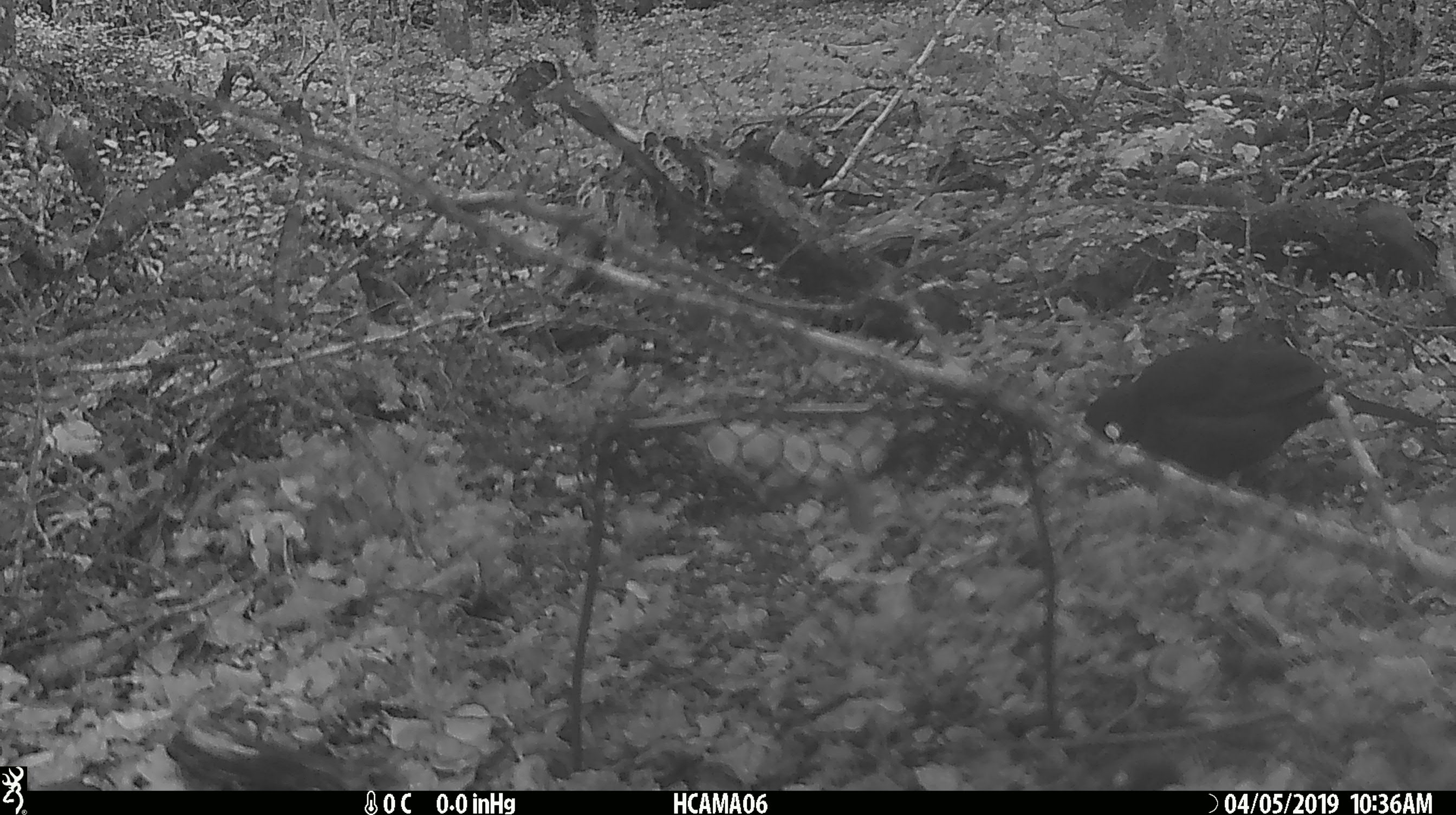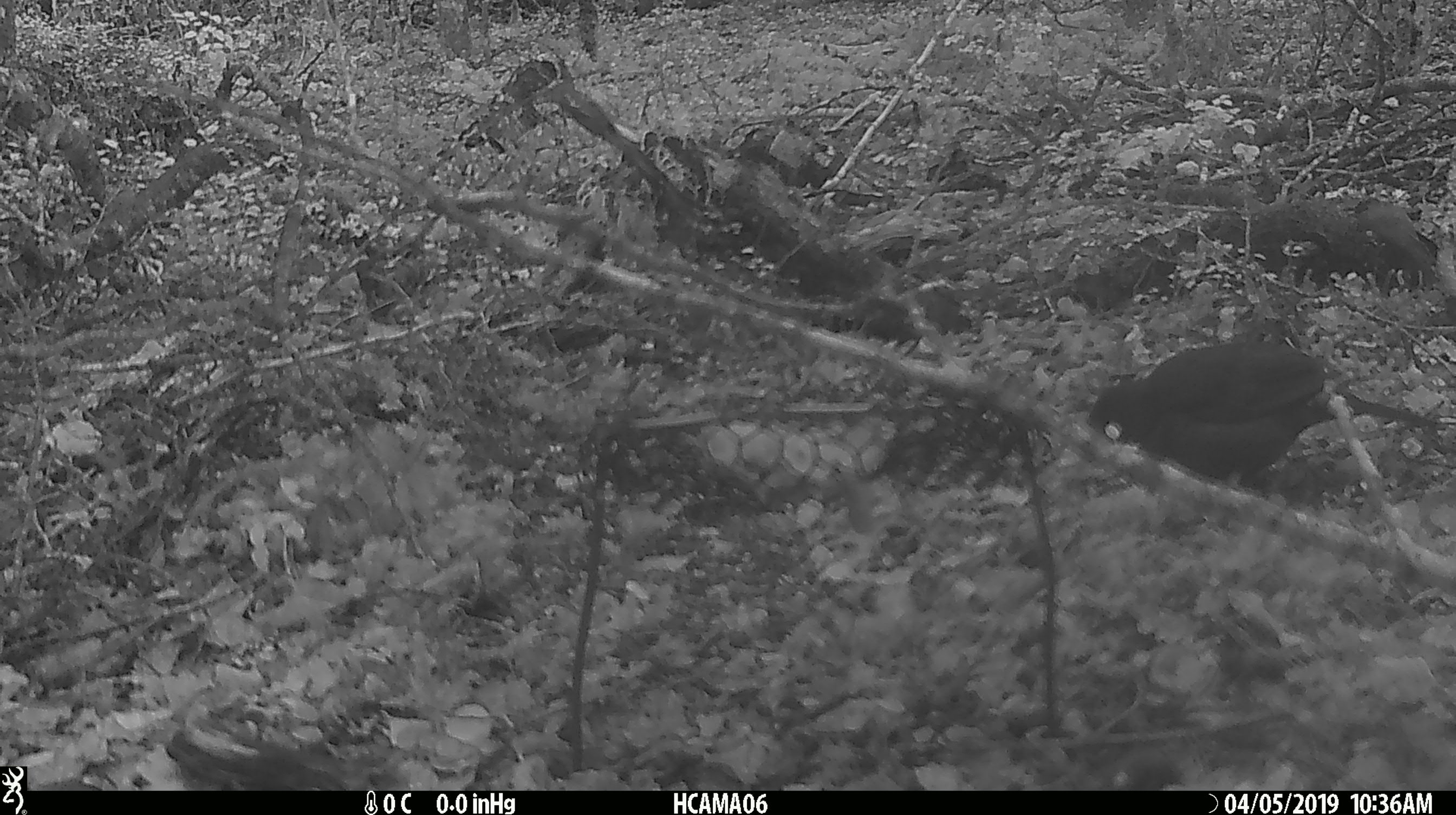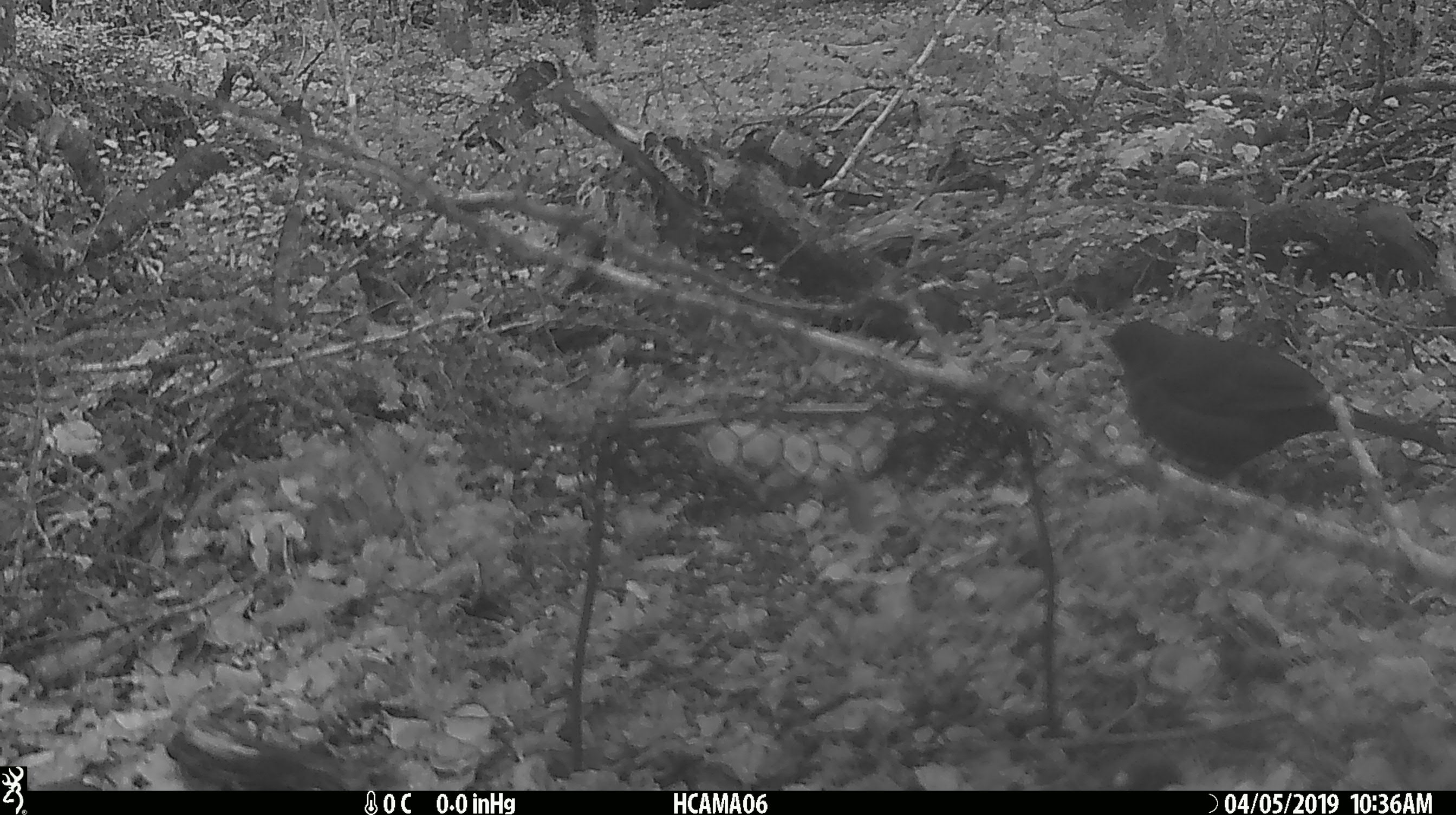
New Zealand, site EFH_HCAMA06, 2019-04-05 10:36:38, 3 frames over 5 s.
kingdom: Animalia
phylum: Chordata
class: Aves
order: Passeriformes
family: Turdidae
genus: Turdus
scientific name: Turdus merula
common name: eurasian blackbird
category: blackbird